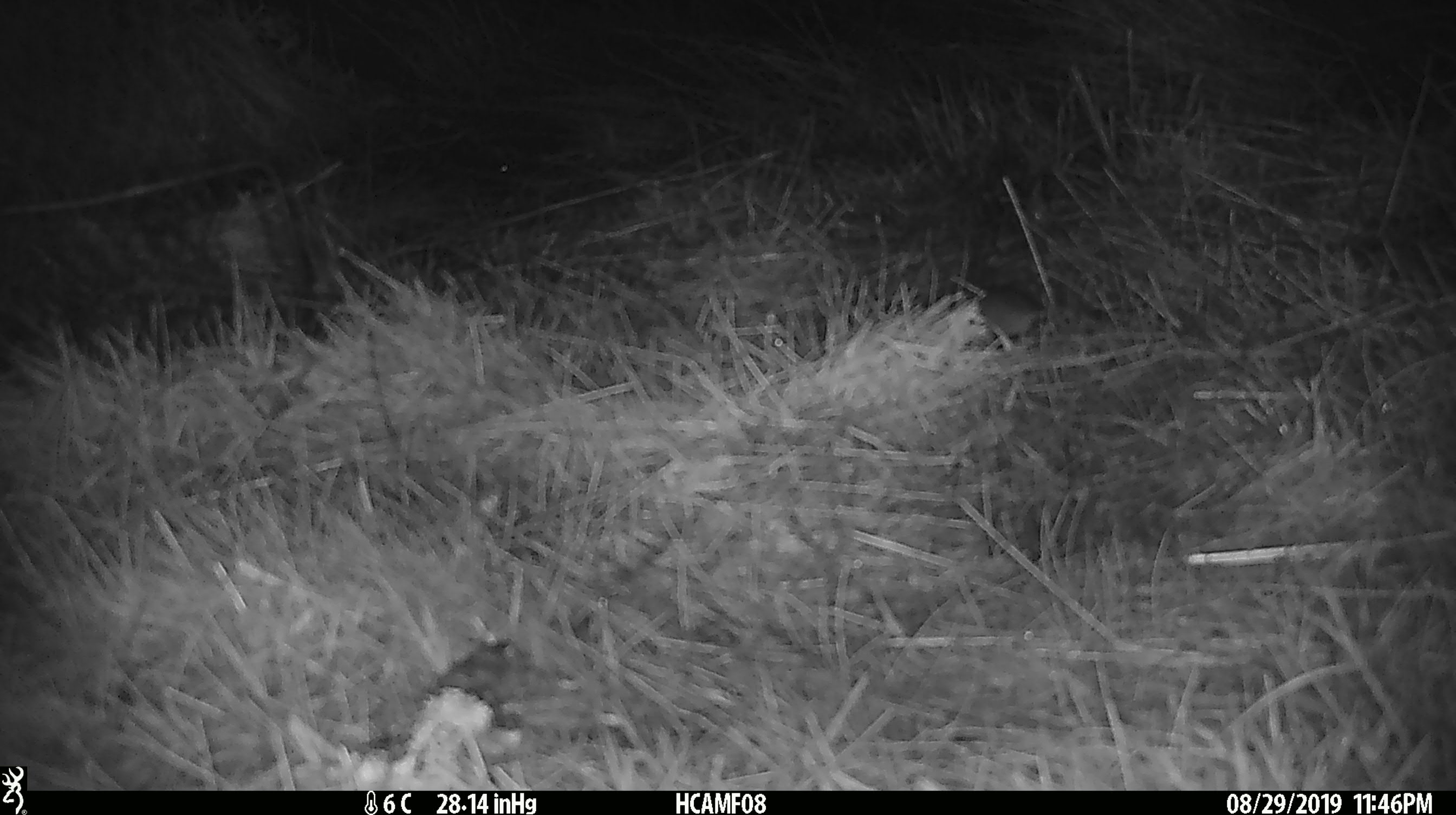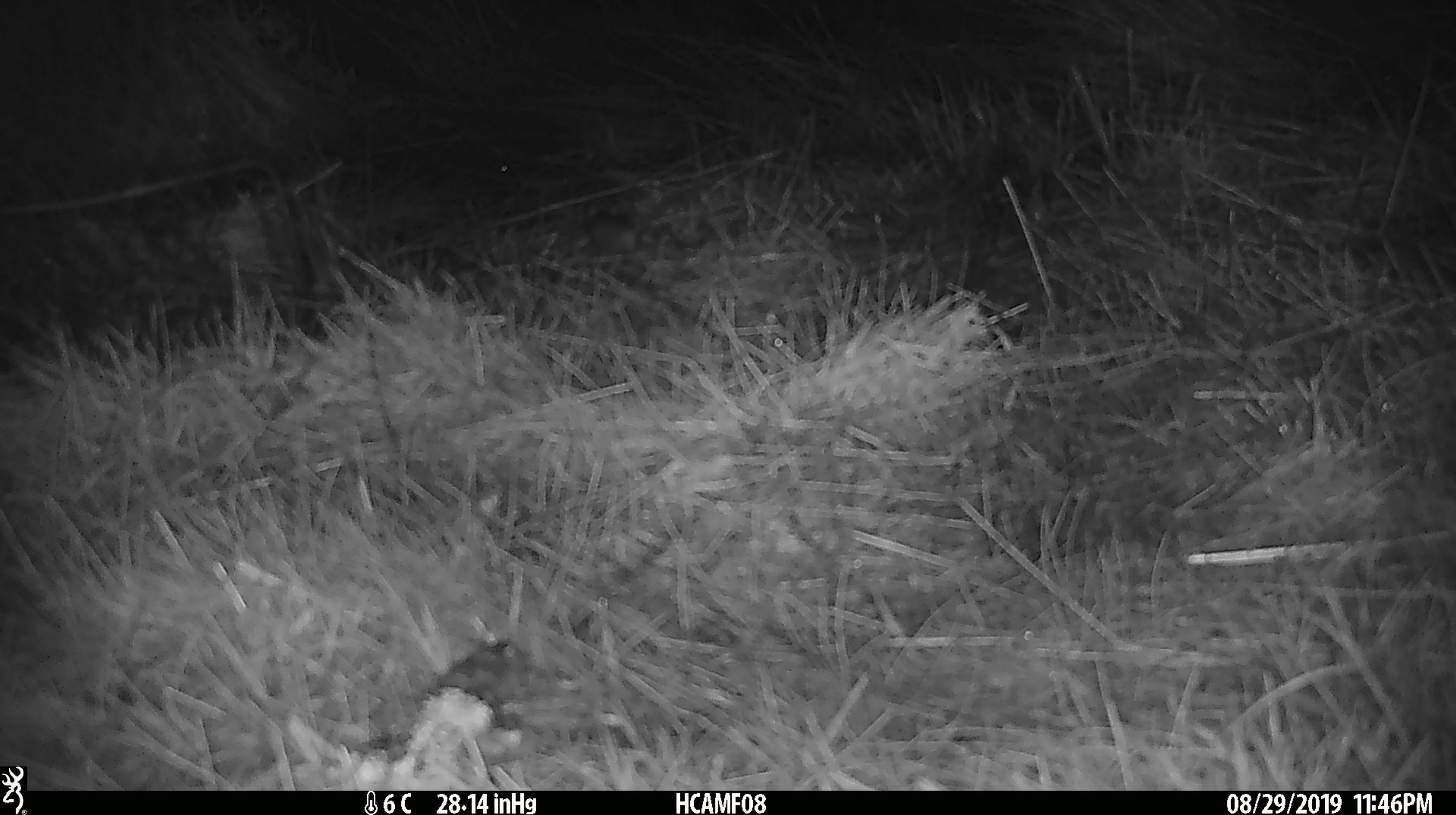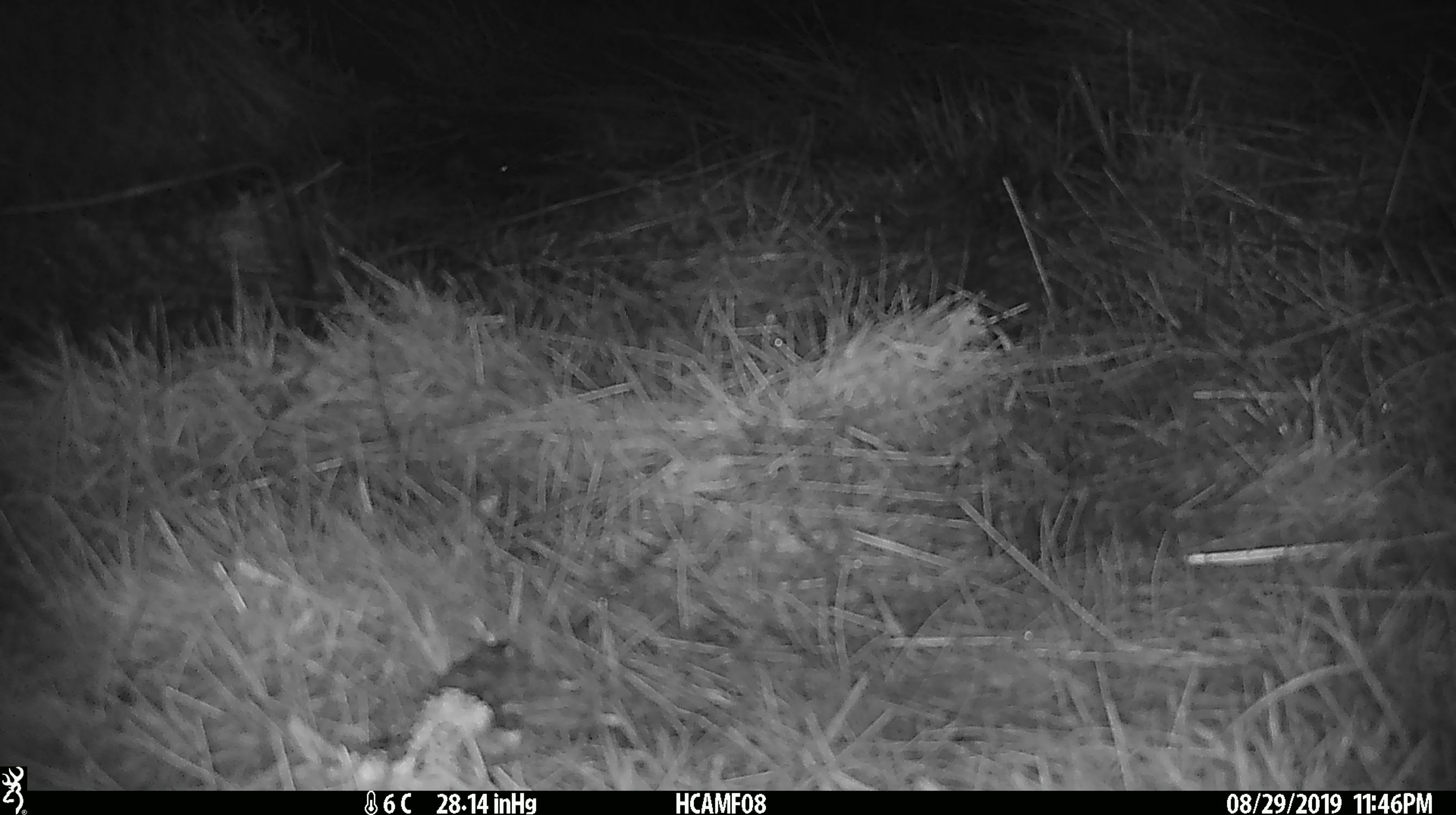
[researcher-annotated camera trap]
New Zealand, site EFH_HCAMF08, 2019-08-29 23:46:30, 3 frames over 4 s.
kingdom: Animalia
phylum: Chordata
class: Mammalia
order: Rodentia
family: Muridae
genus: Mus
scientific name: Mus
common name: mouse